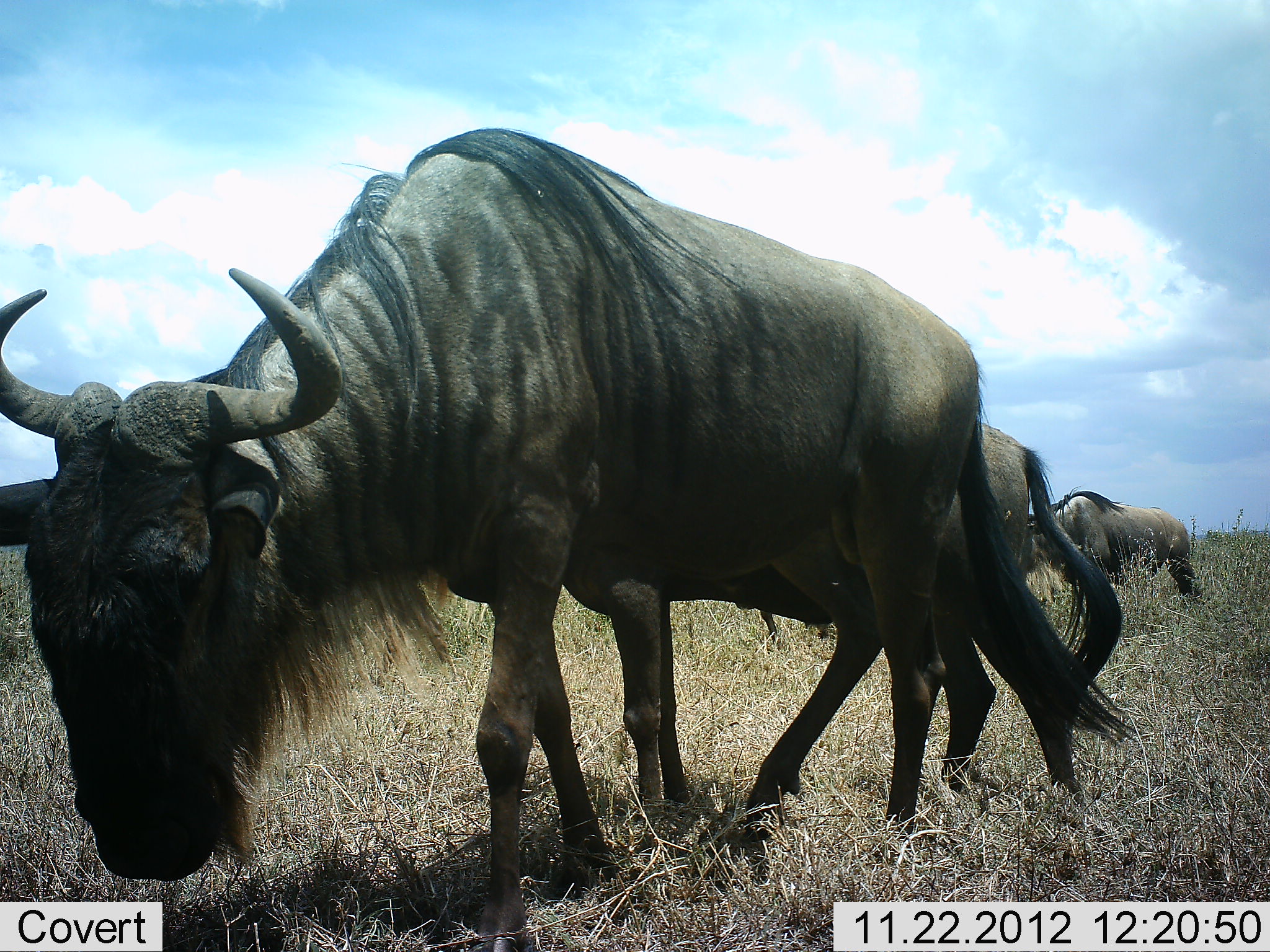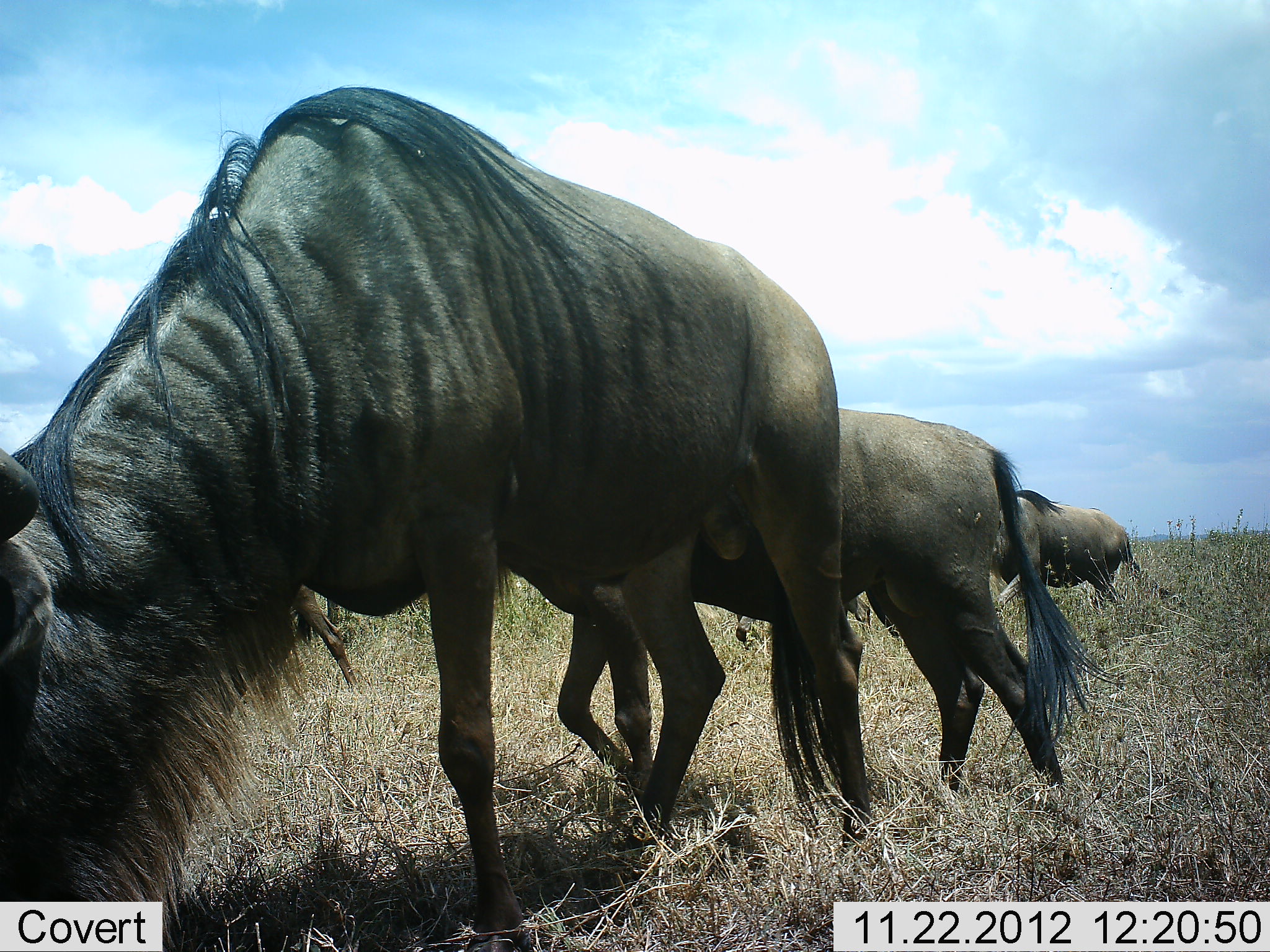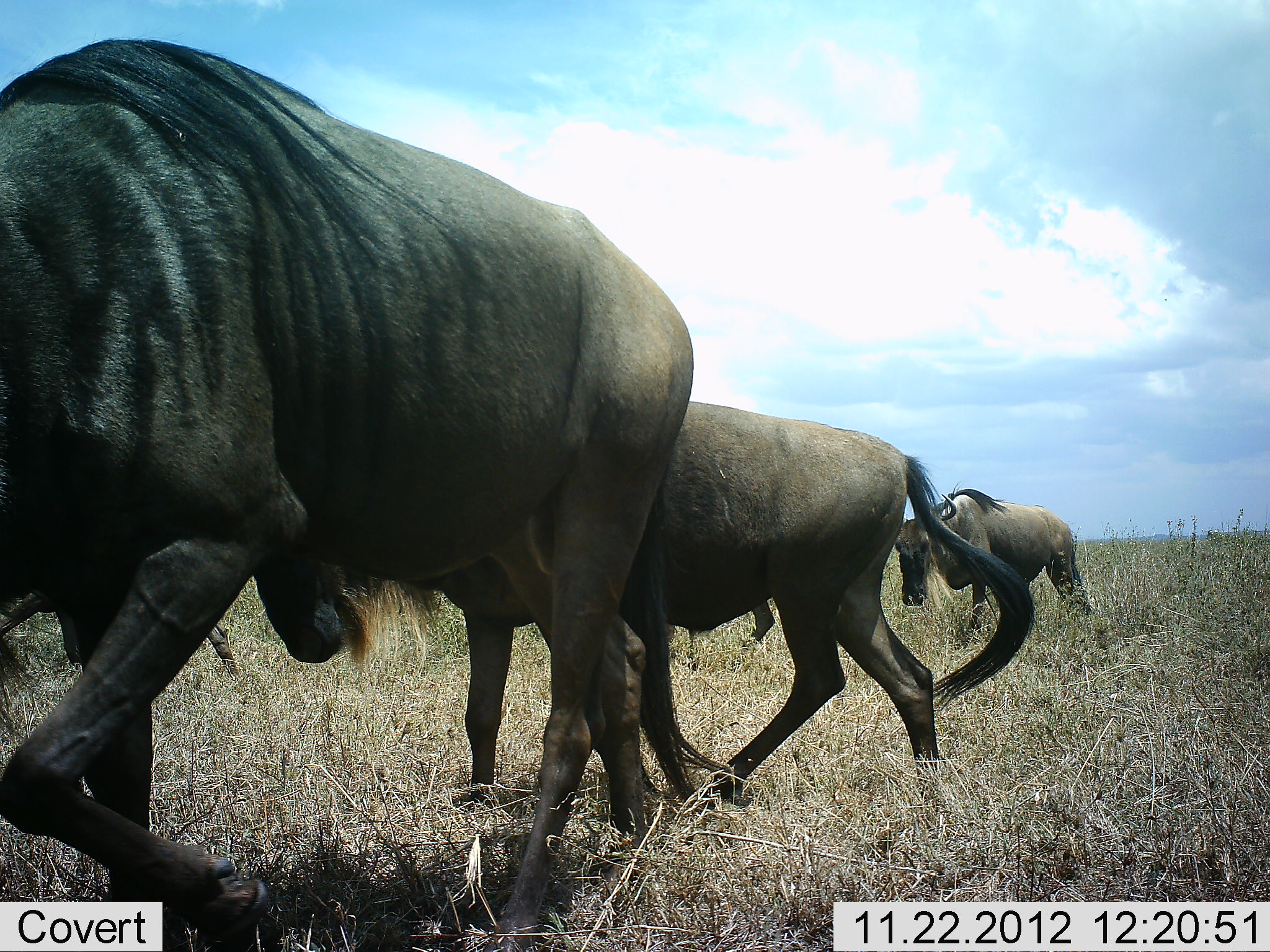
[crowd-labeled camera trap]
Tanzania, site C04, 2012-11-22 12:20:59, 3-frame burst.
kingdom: Animalia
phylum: Chordata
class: Mammalia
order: Artiodactyla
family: Bovidae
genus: Connochaetes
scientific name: Connochaetes taurinus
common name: blue wildebeest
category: wildebeest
Wildebeest (blue wildebeest) (Connochaetes taurinus), count 4. Behavior (volunteer vote fractions): standing 15%, resting 0%, moving 70%, interacting 0%. Young present (vote fraction): 0%. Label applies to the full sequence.